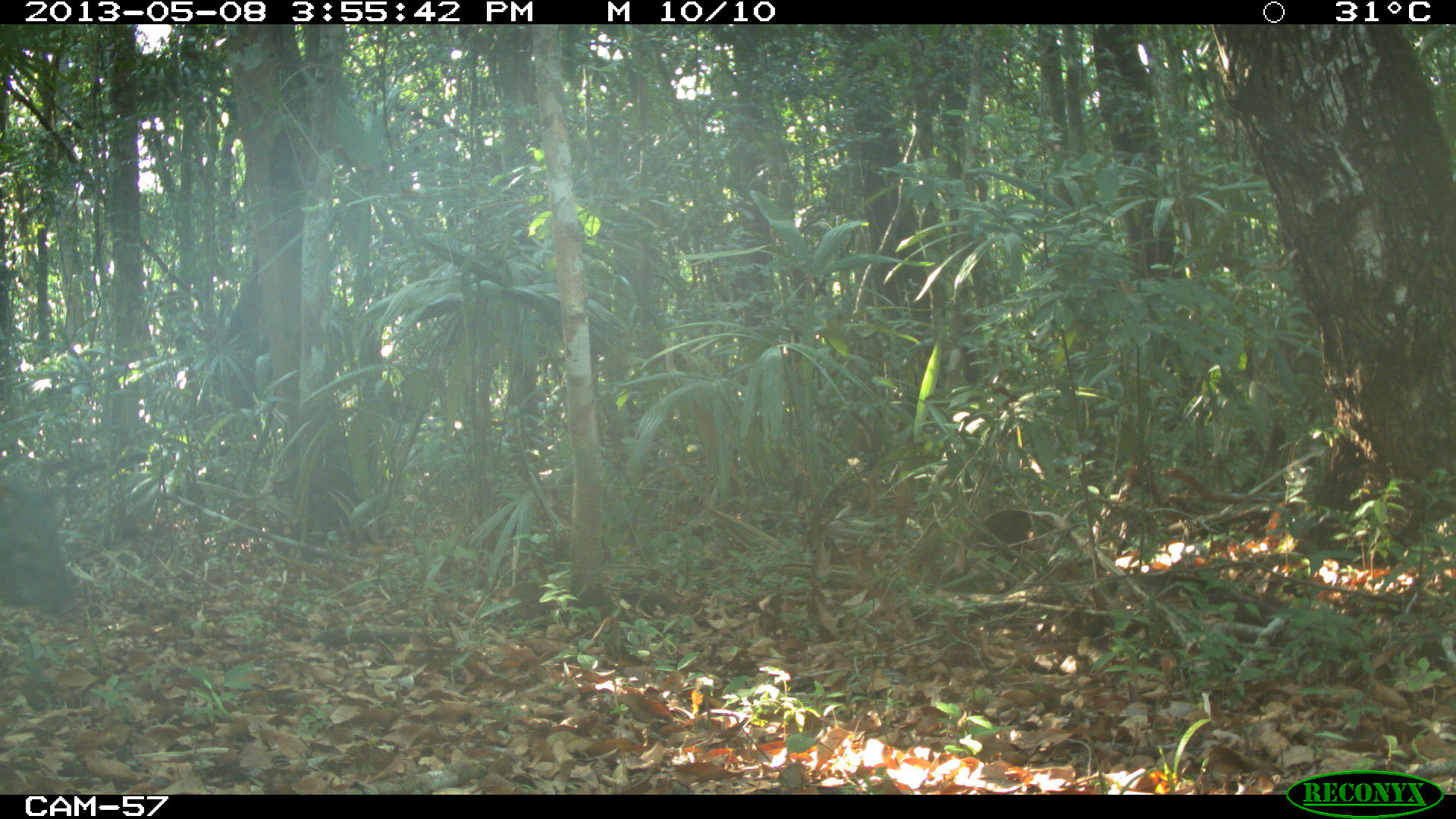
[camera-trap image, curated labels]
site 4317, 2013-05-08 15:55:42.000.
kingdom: Animalia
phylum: Chordata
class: Mammalia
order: Artiodactyla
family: Tayassuidae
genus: Pecari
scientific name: Pecari tajacu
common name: collared peccary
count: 1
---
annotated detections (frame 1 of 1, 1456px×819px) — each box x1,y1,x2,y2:
pecari tajacu: 0,471,82,624